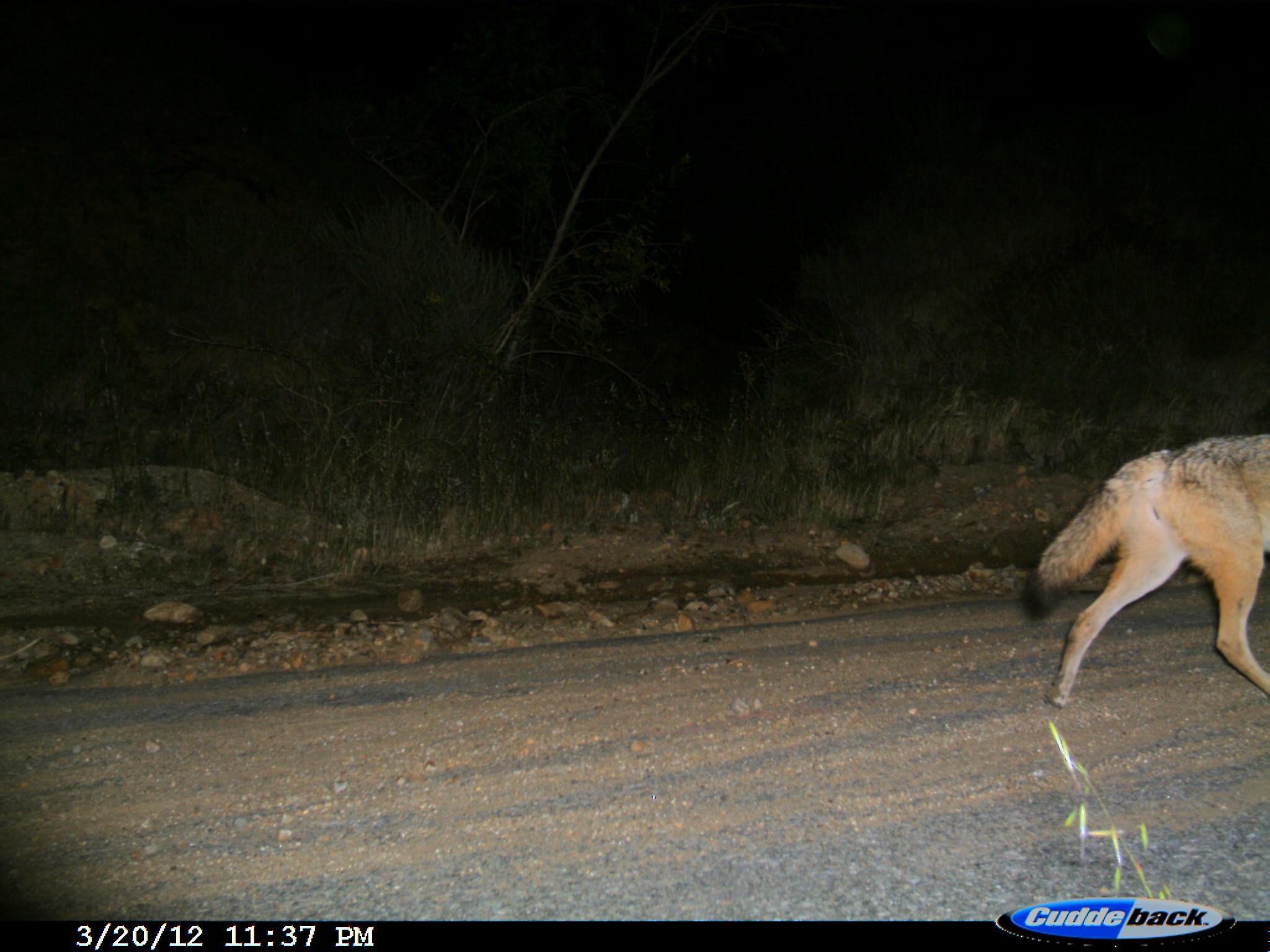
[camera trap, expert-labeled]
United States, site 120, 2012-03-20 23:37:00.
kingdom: Animalia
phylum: Chordata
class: Mammalia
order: Carnivora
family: Canidae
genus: Canis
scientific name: Canis latrans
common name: coyote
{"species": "coyote (Canis latrans)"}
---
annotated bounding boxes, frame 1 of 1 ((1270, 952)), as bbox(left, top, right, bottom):
coyote: bbox(1014, 398, 1268, 717)